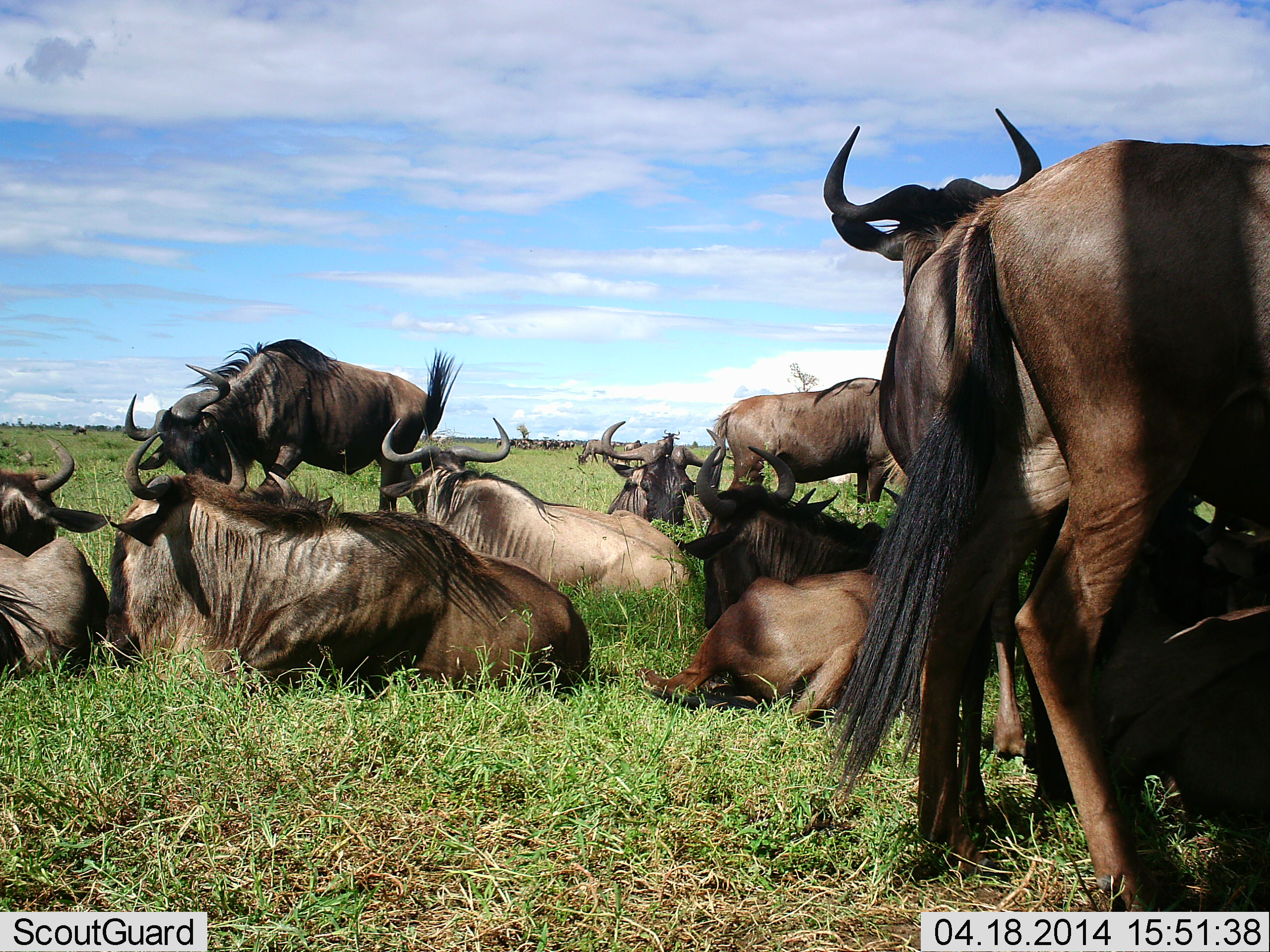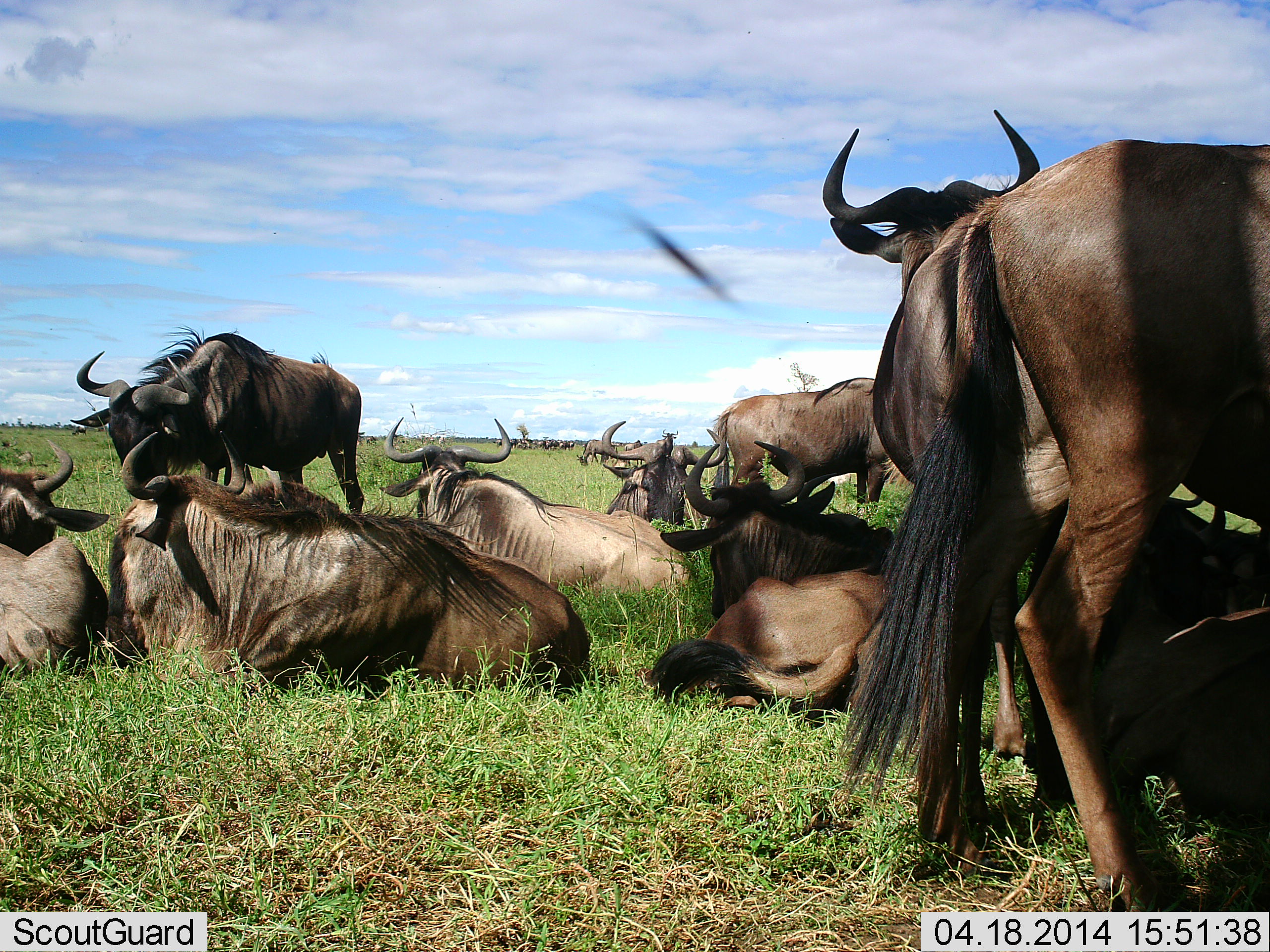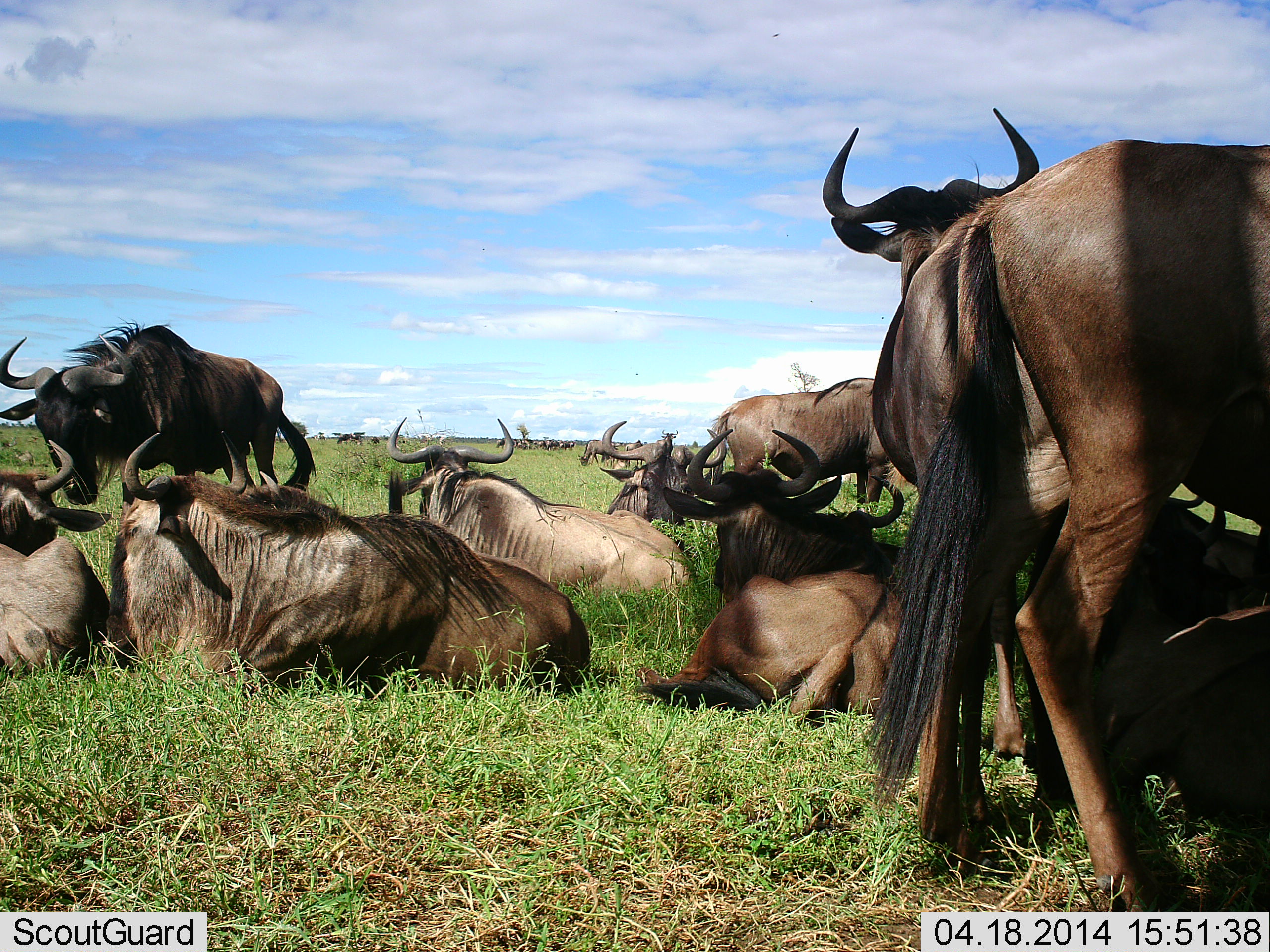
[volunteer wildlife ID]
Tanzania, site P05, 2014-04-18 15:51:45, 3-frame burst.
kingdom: Animalia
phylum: Chordata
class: Mammalia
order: Artiodactyla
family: Bovidae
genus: Connochaetes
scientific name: Connochaetes taurinus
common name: blue wildebeest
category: wildebeest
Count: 11-50.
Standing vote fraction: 90%.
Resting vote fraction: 100%.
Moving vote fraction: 30%.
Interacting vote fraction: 30%.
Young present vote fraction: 0%.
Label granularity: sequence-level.